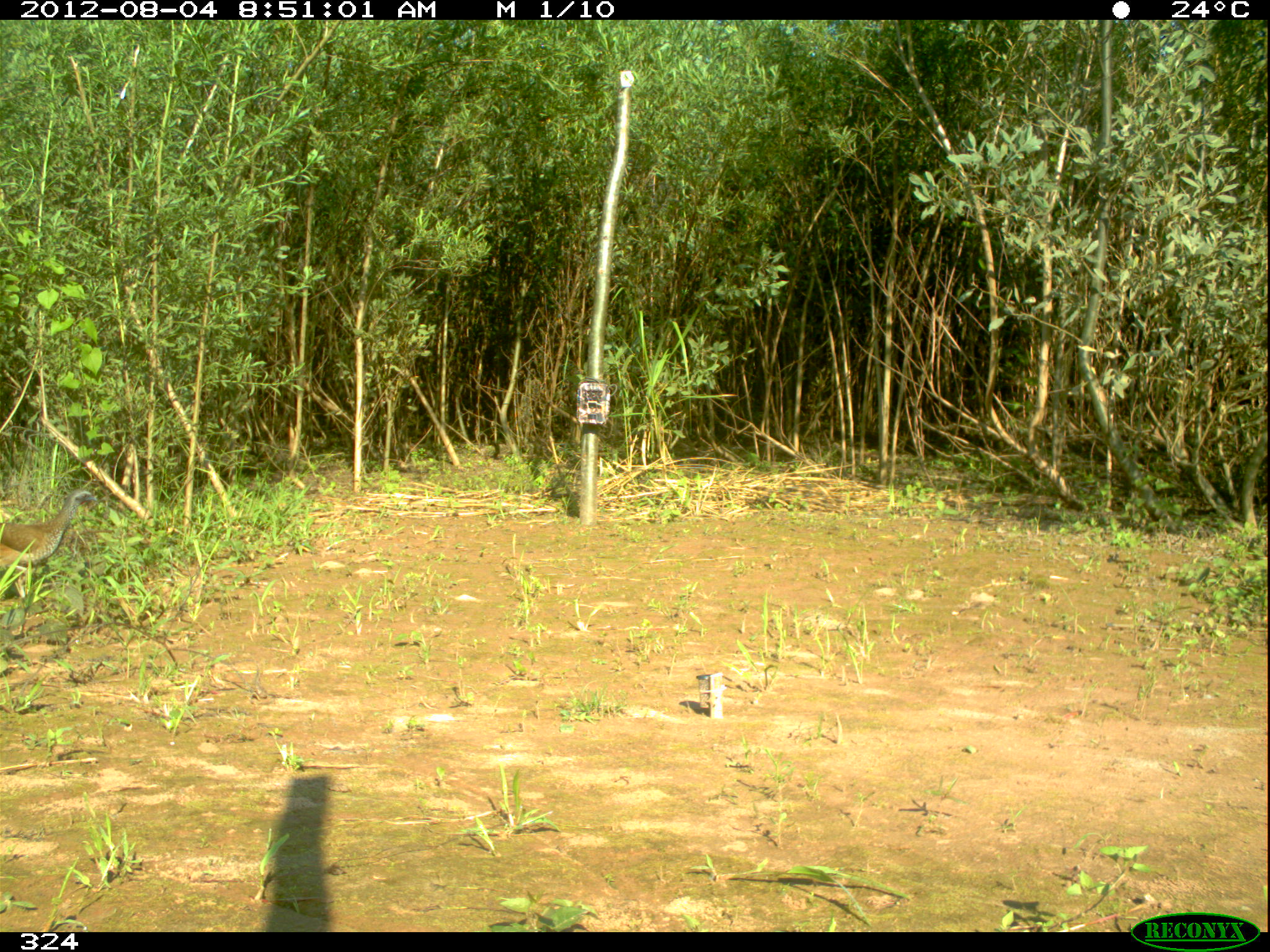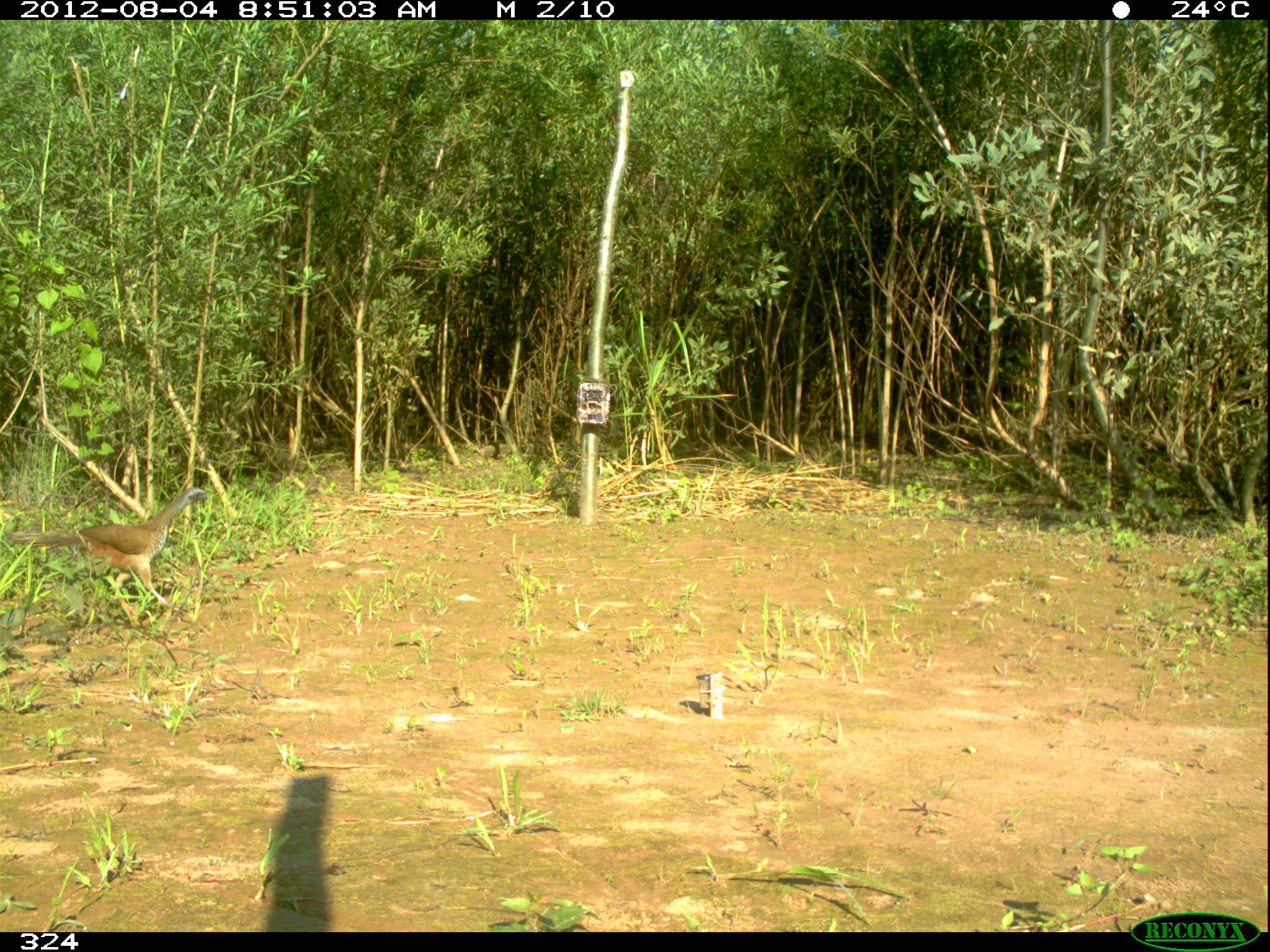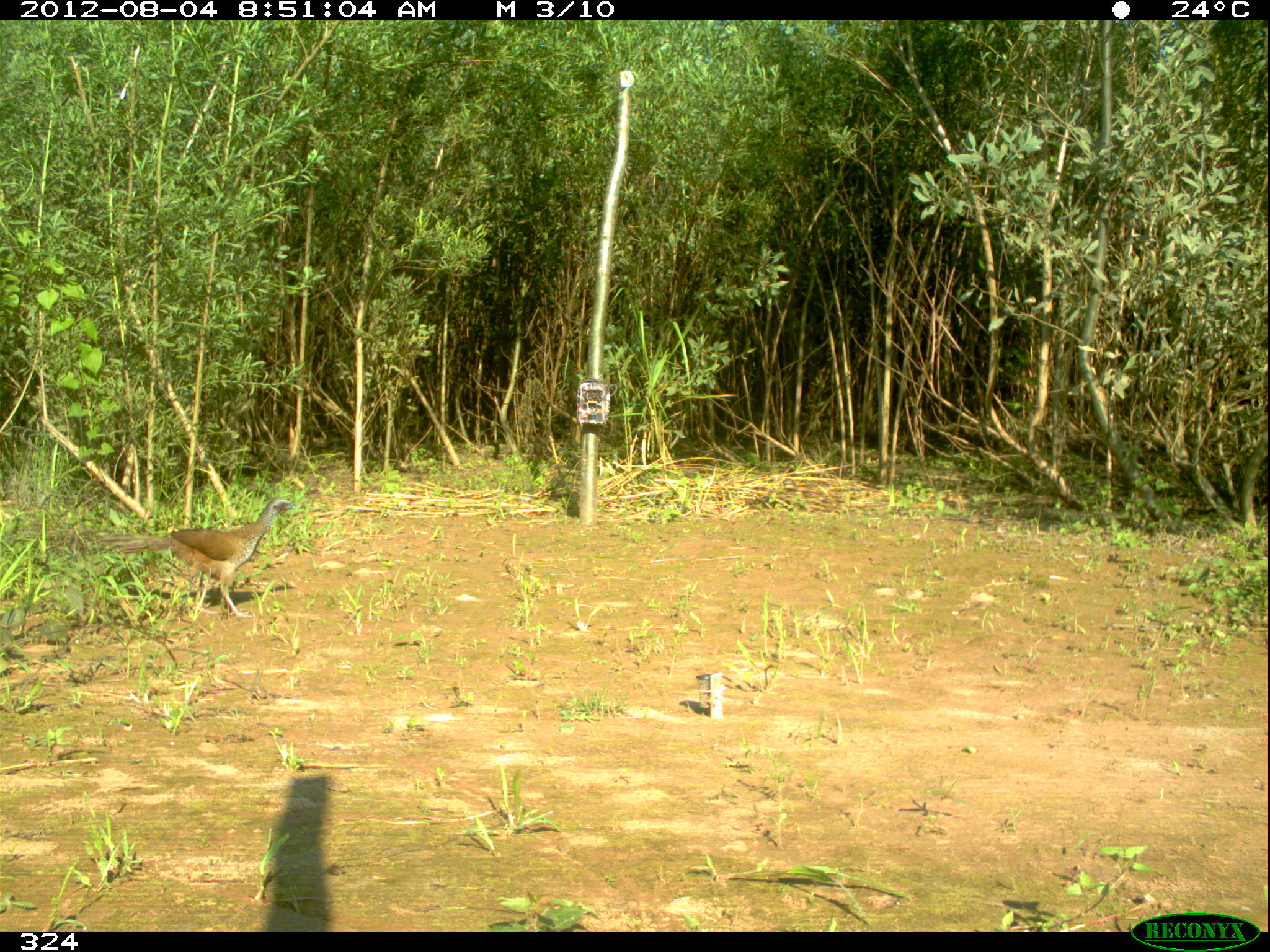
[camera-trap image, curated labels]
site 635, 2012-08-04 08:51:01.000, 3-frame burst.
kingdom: Animalia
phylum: Chordata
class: Aves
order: Galliformes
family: Cracidae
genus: Ortalis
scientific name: Ortalis guttata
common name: speckled chachalaca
Ortalis guttata (speckled chachalaca).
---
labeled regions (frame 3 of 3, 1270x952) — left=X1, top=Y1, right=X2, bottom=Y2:
ortalis guttata: left=94, top=495, right=295, bottom=619